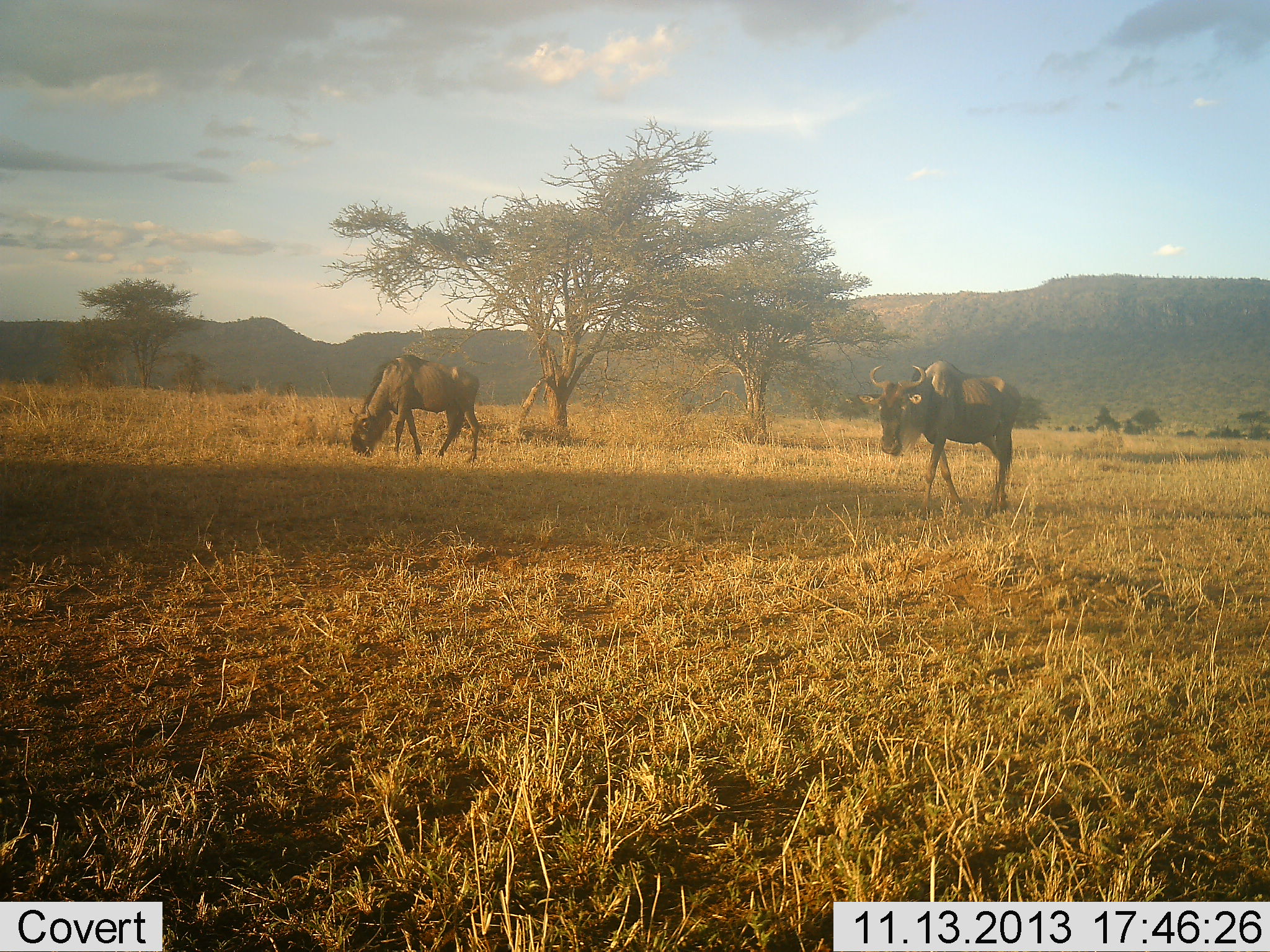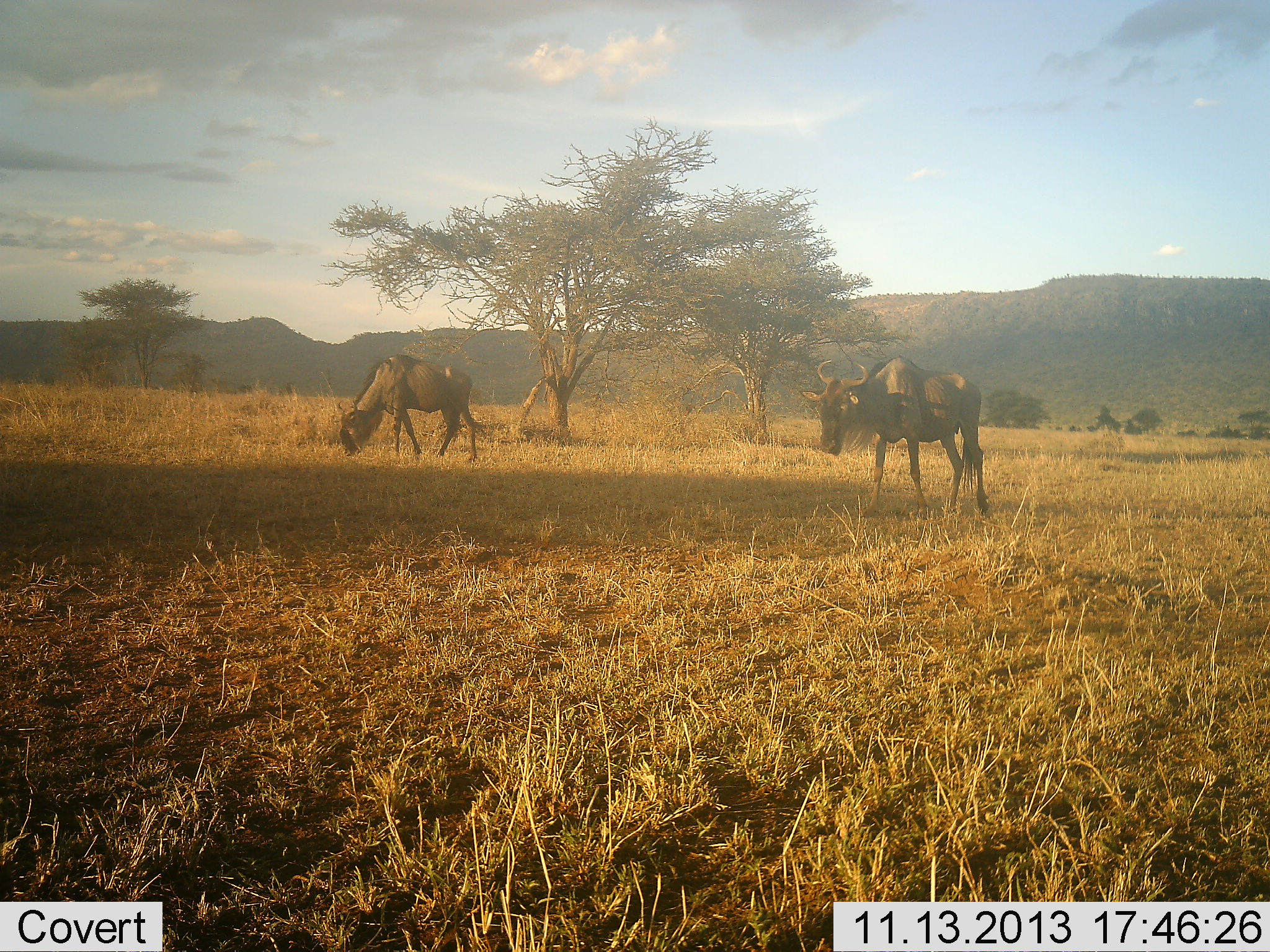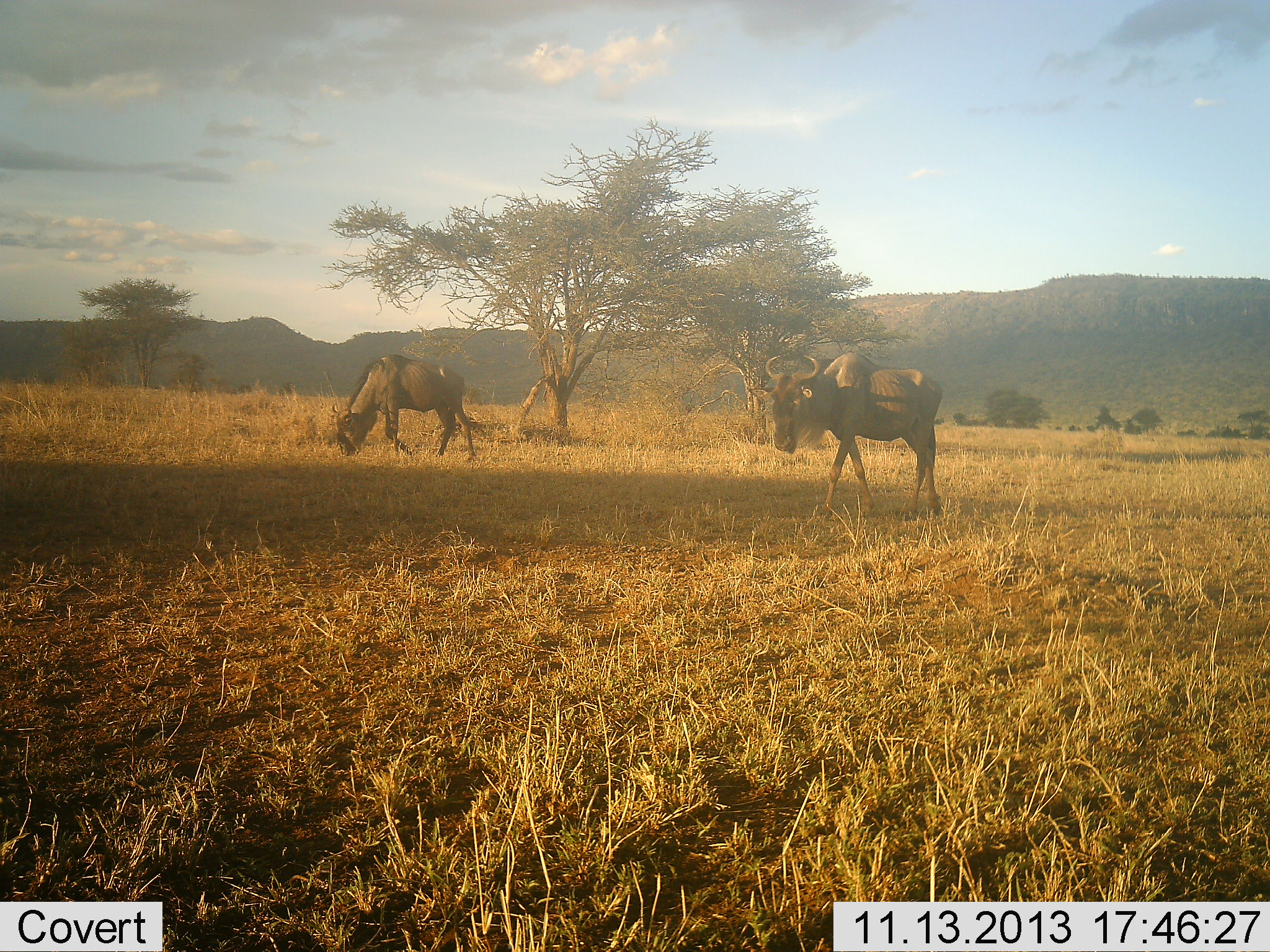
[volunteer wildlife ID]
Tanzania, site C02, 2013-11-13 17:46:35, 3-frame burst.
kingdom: Animalia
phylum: Chordata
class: Mammalia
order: Artiodactyla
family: Bovidae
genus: Connochaetes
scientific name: Connochaetes taurinus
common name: blue wildebeest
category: wildebeest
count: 2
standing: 10%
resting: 0%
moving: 90%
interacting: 0%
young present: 0%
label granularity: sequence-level